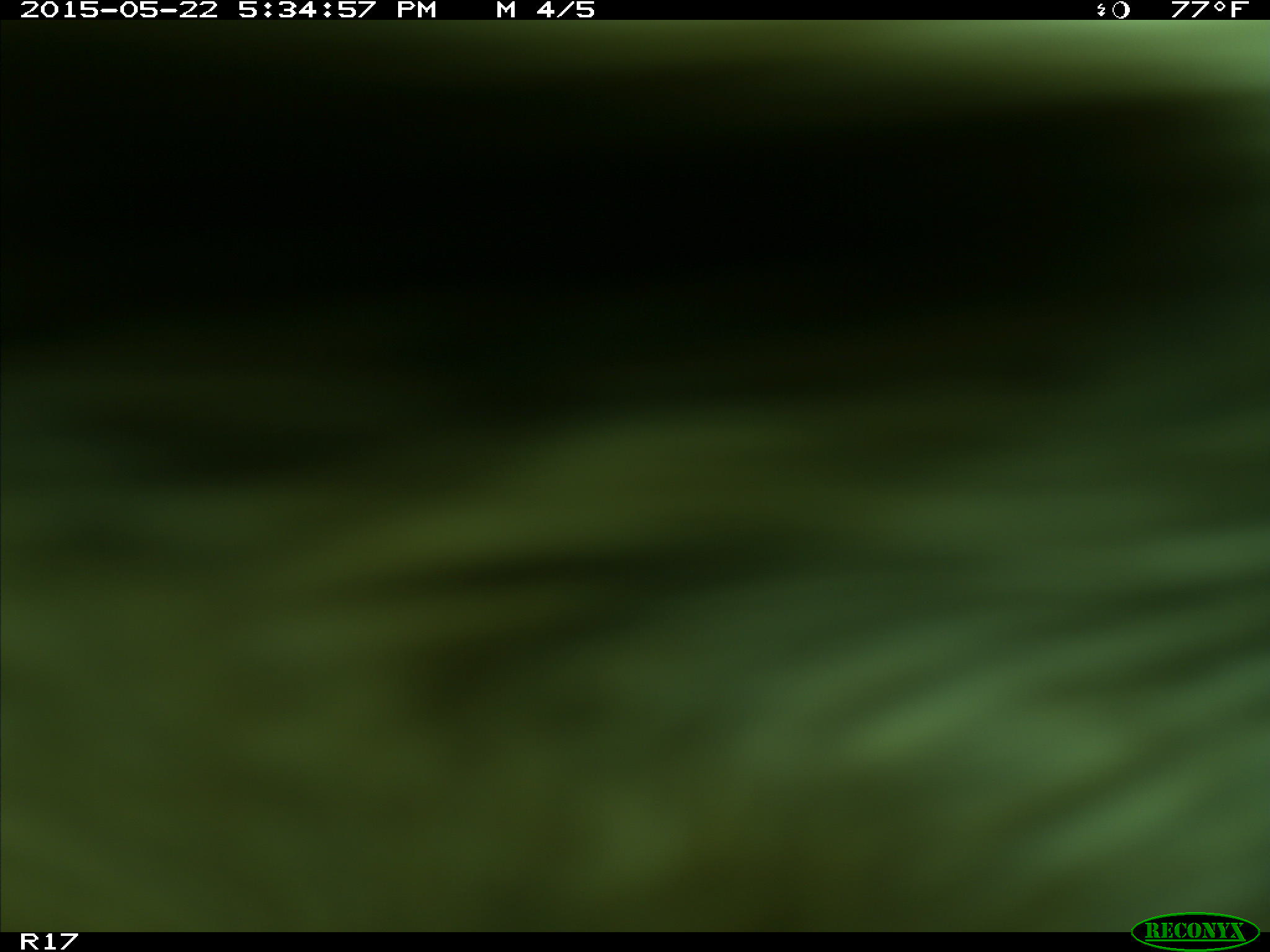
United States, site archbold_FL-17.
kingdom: Animalia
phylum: Chordata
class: Mammalia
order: Artiodactyla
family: Bovidae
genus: Bos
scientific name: Bos taurus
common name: domestic cow